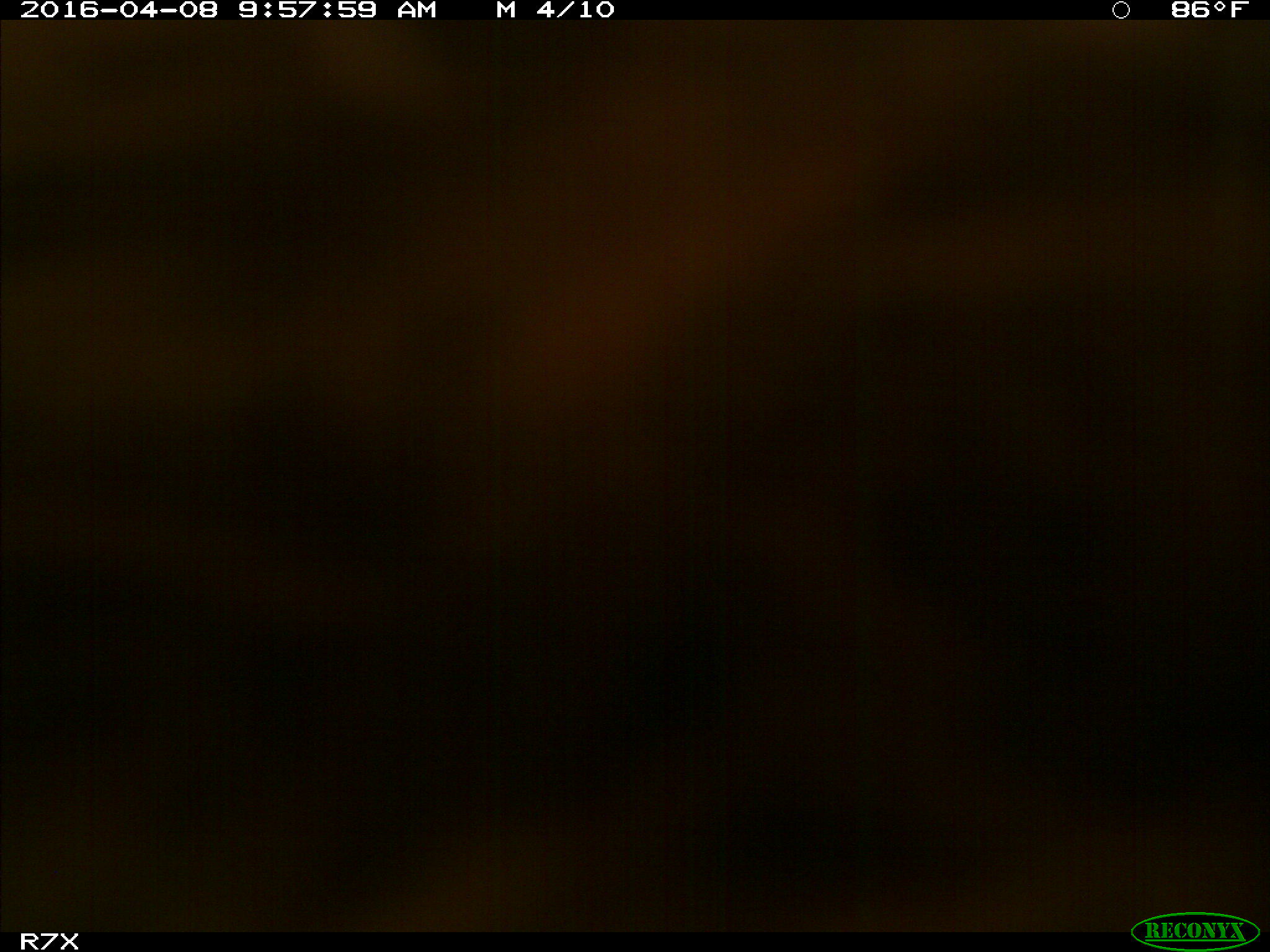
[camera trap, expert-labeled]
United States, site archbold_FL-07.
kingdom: Animalia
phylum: Chordata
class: Mammalia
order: Artiodactyla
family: Bovidae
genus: Bos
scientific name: Bos taurus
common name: domestic cow